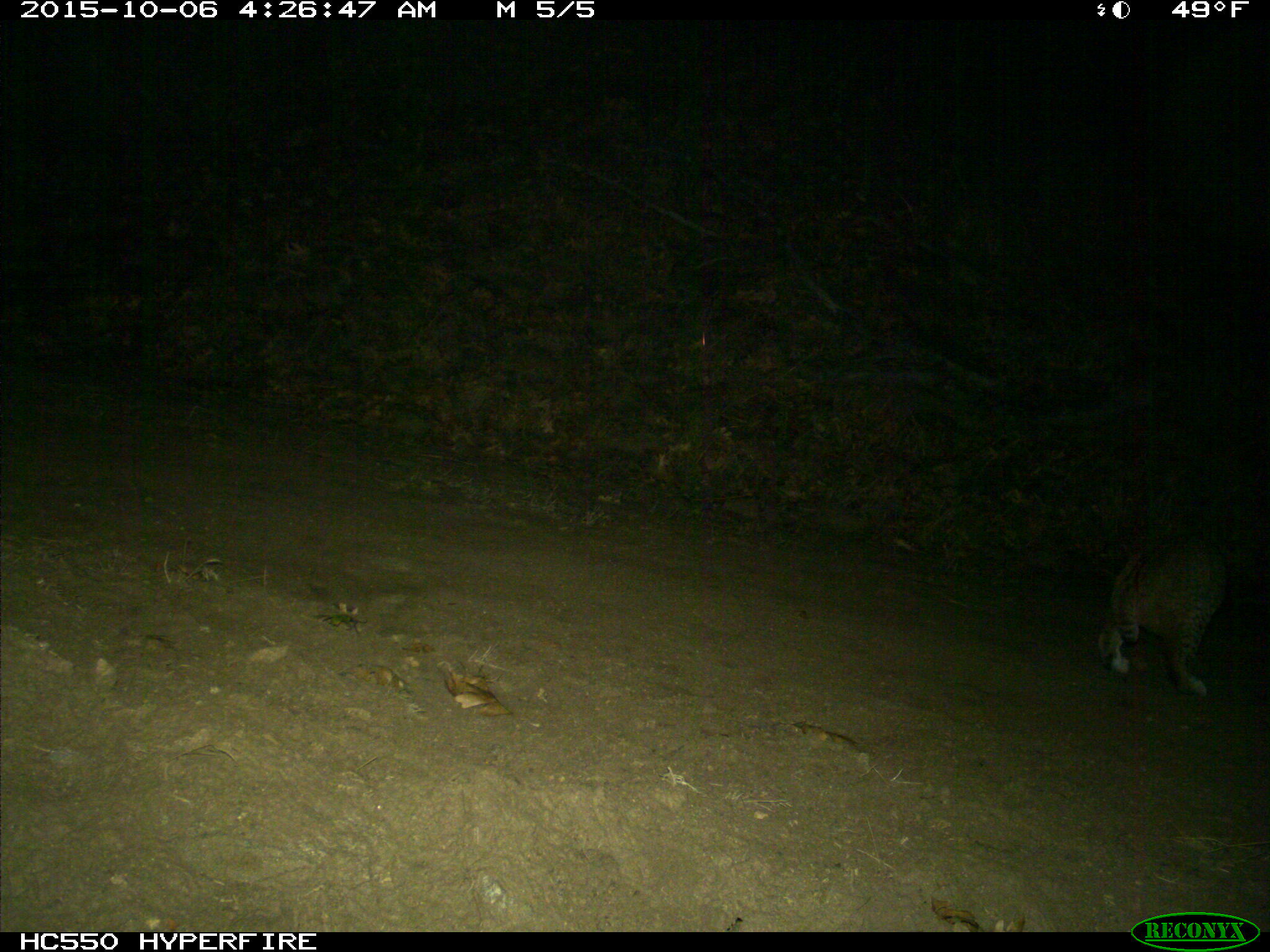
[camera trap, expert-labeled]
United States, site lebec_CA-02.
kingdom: Animalia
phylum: Chordata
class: Mammalia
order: Carnivora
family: Felidae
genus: Lynx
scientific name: Lynx rufus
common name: bobcat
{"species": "Lynx rufus (bobcat)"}